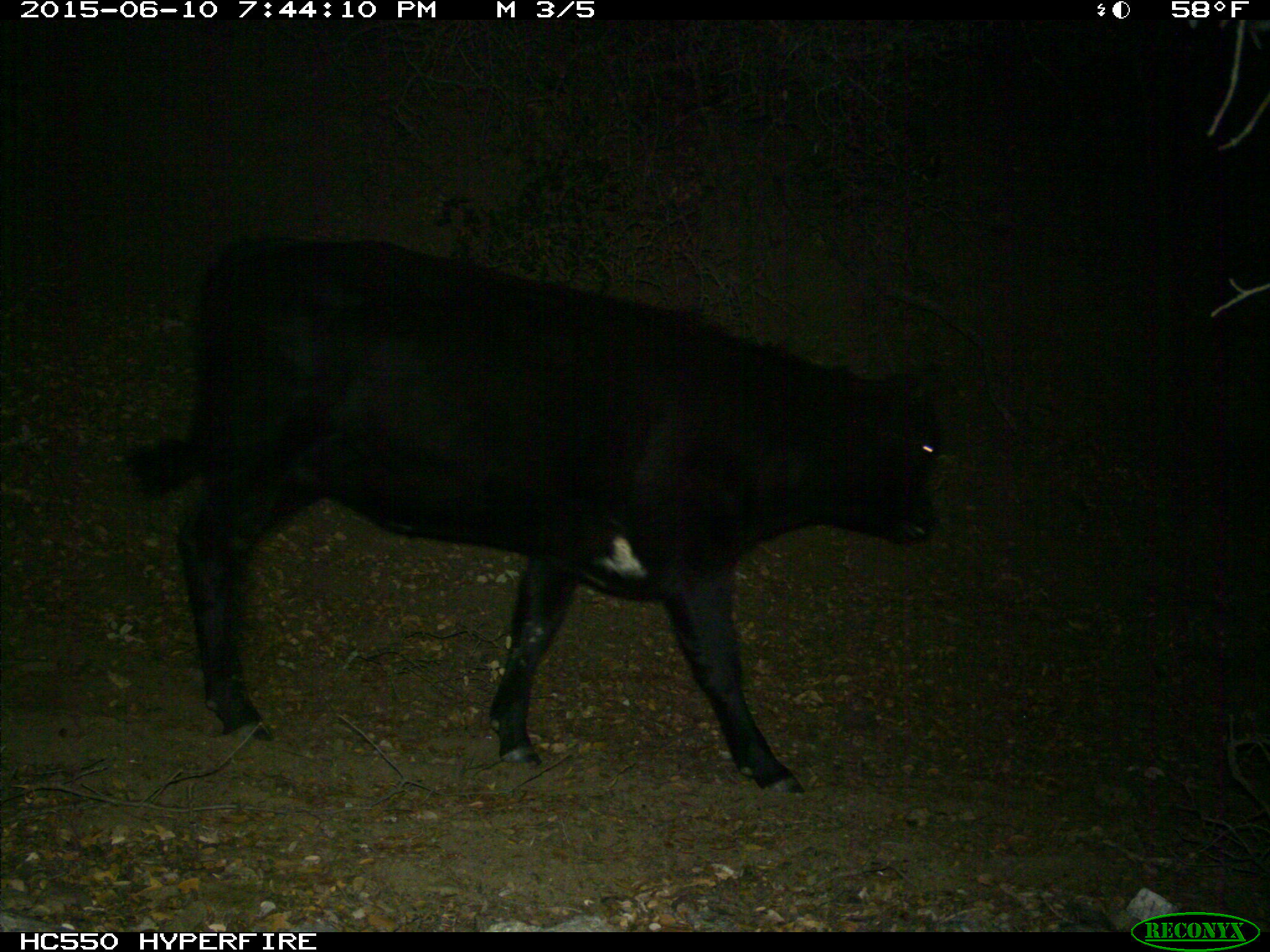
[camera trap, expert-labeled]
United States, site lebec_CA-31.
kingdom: Animalia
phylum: Chordata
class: Mammalia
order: Artiodactyla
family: Bovidae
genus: Bos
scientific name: Bos taurus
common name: domestic cow